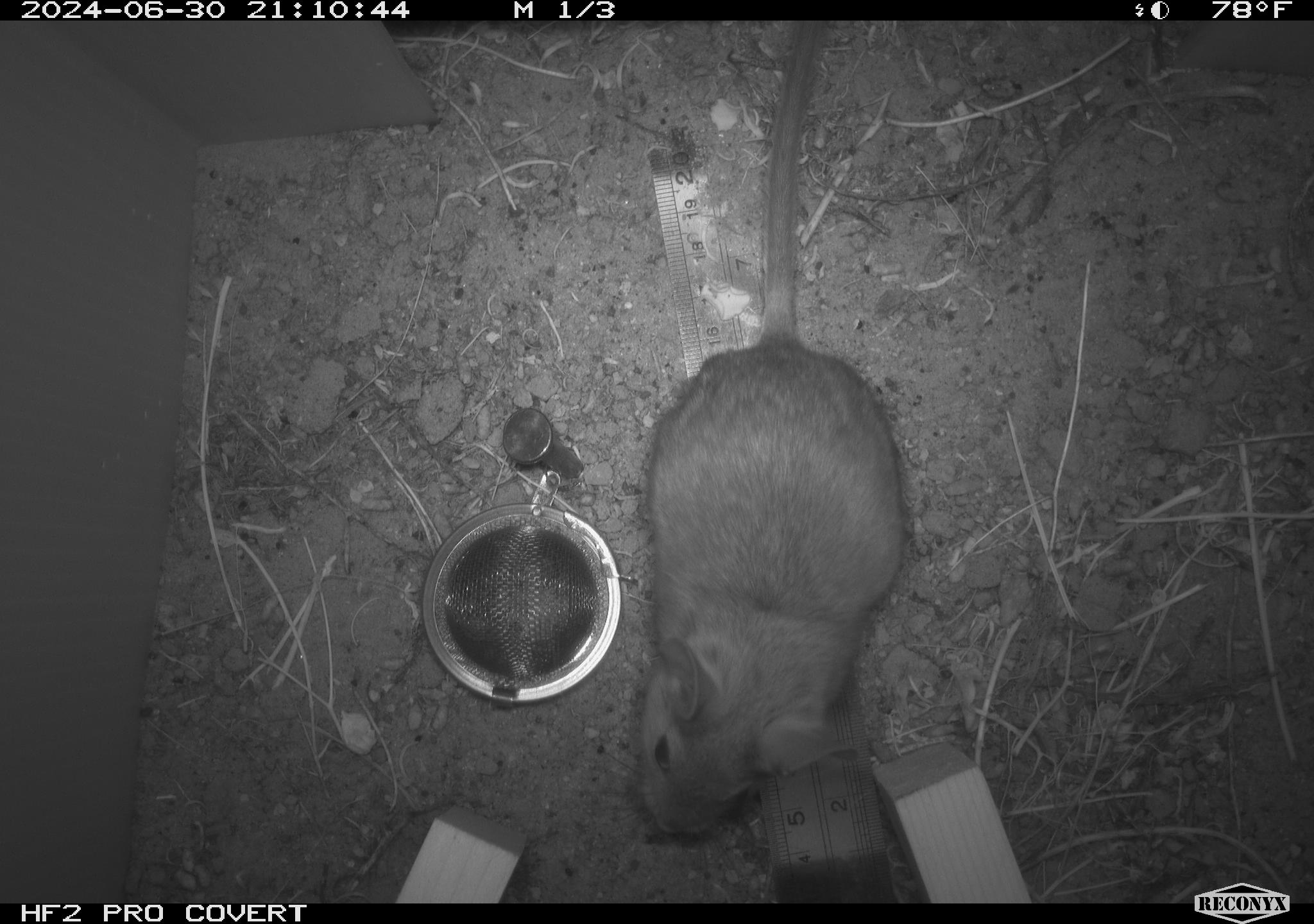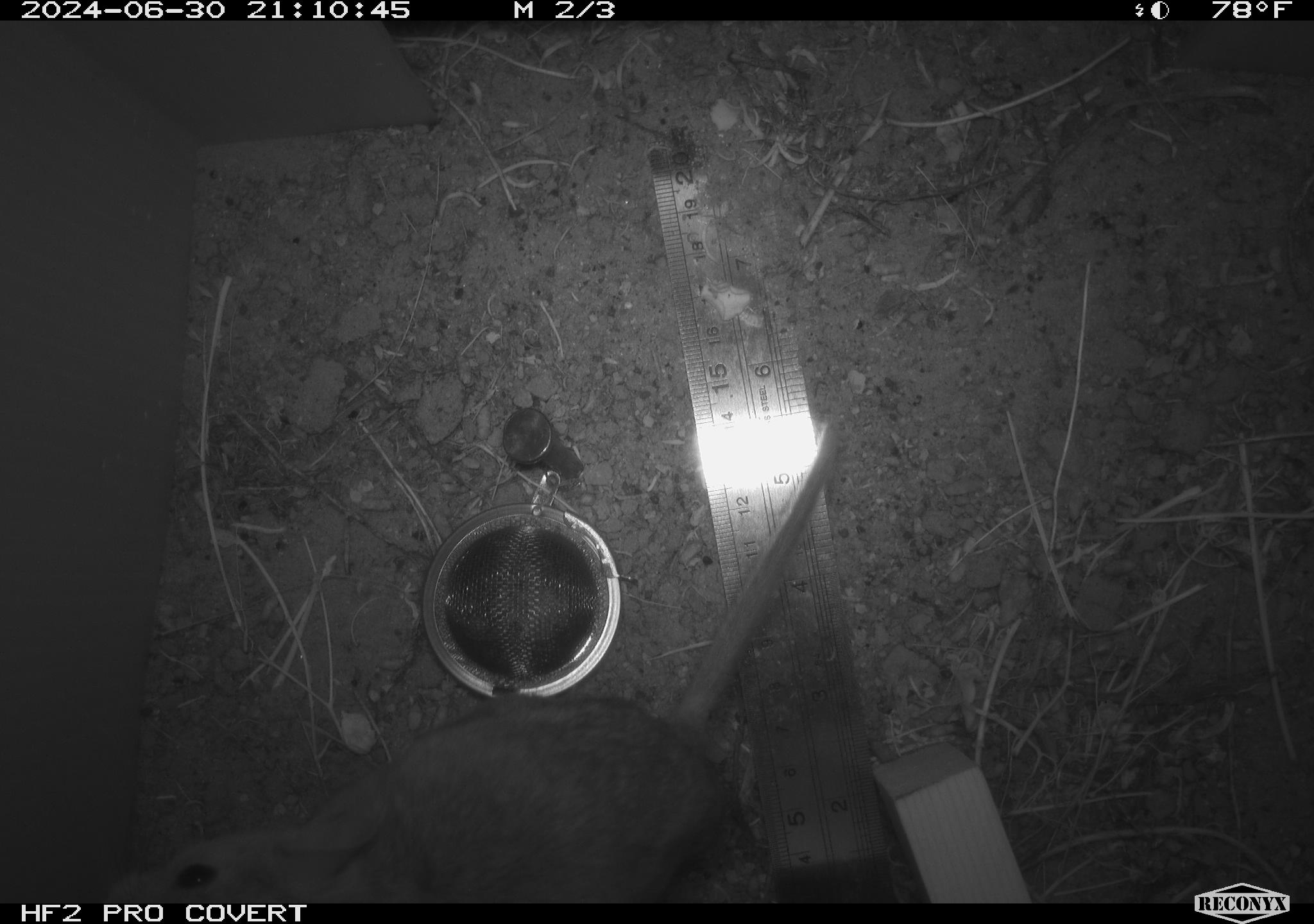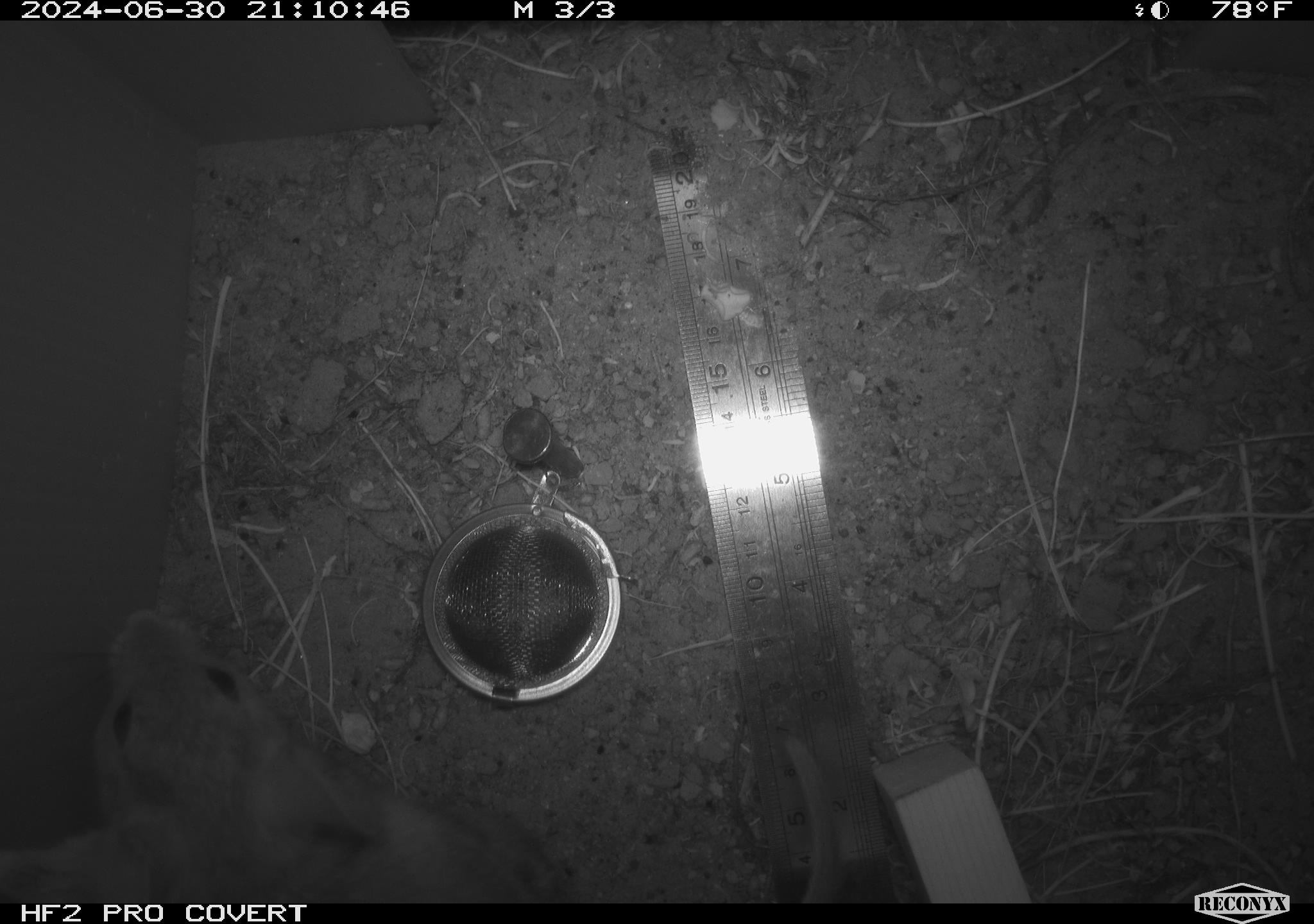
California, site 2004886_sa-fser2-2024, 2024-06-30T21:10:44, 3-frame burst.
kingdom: Animalia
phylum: Chordata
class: Mammalia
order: Rodentia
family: Cricetidae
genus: Neotoma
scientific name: Neotoma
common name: pack rat or woodrat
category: neotoma species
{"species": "neotoma species (pack rat or woodrat) (Neotoma)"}